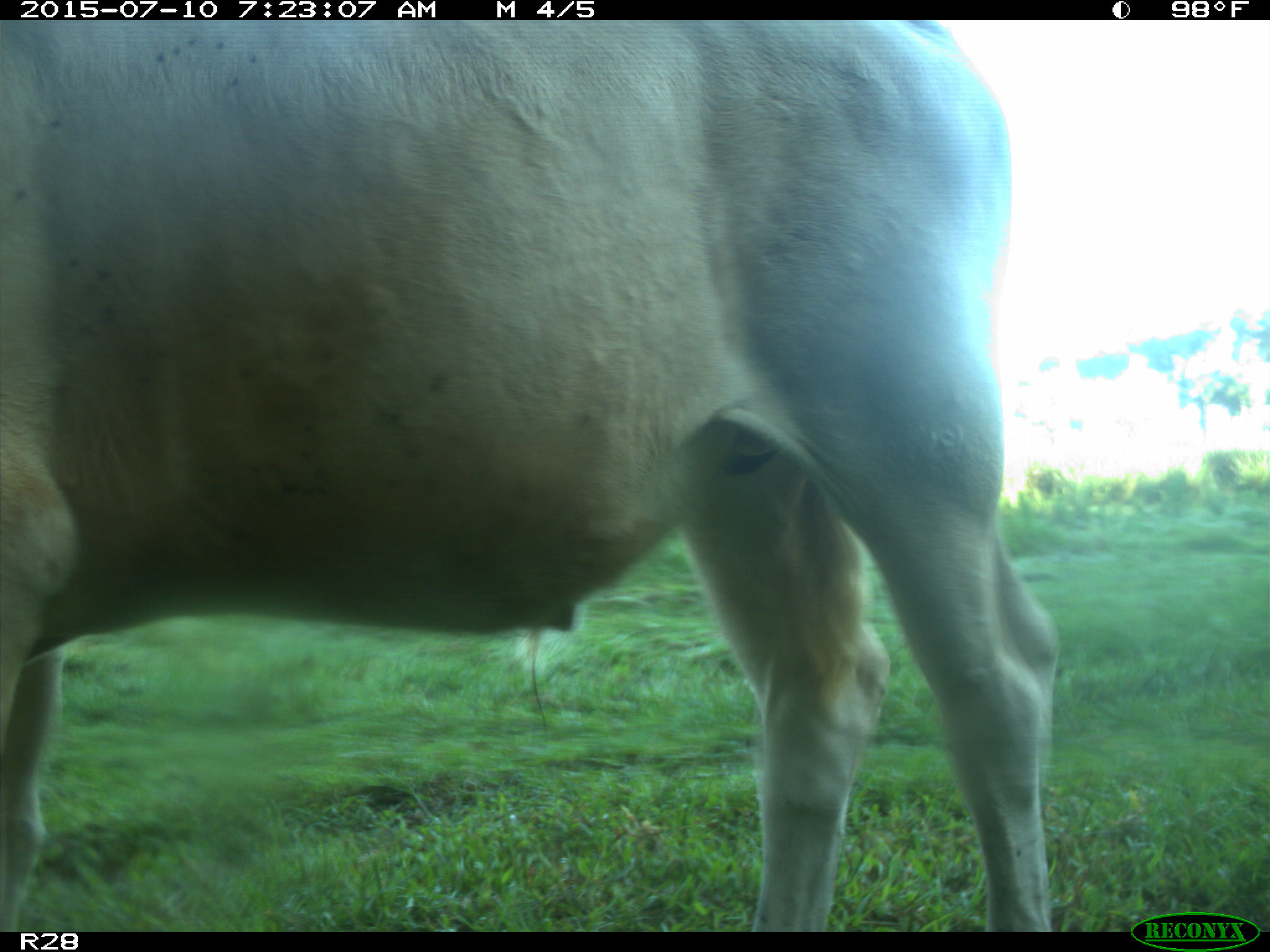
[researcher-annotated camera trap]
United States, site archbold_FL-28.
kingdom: Animalia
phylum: Chordata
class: Mammalia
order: Artiodactyla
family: Bovidae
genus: Bos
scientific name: Bos taurus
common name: domestic cow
Bos taurus (domestic cow).